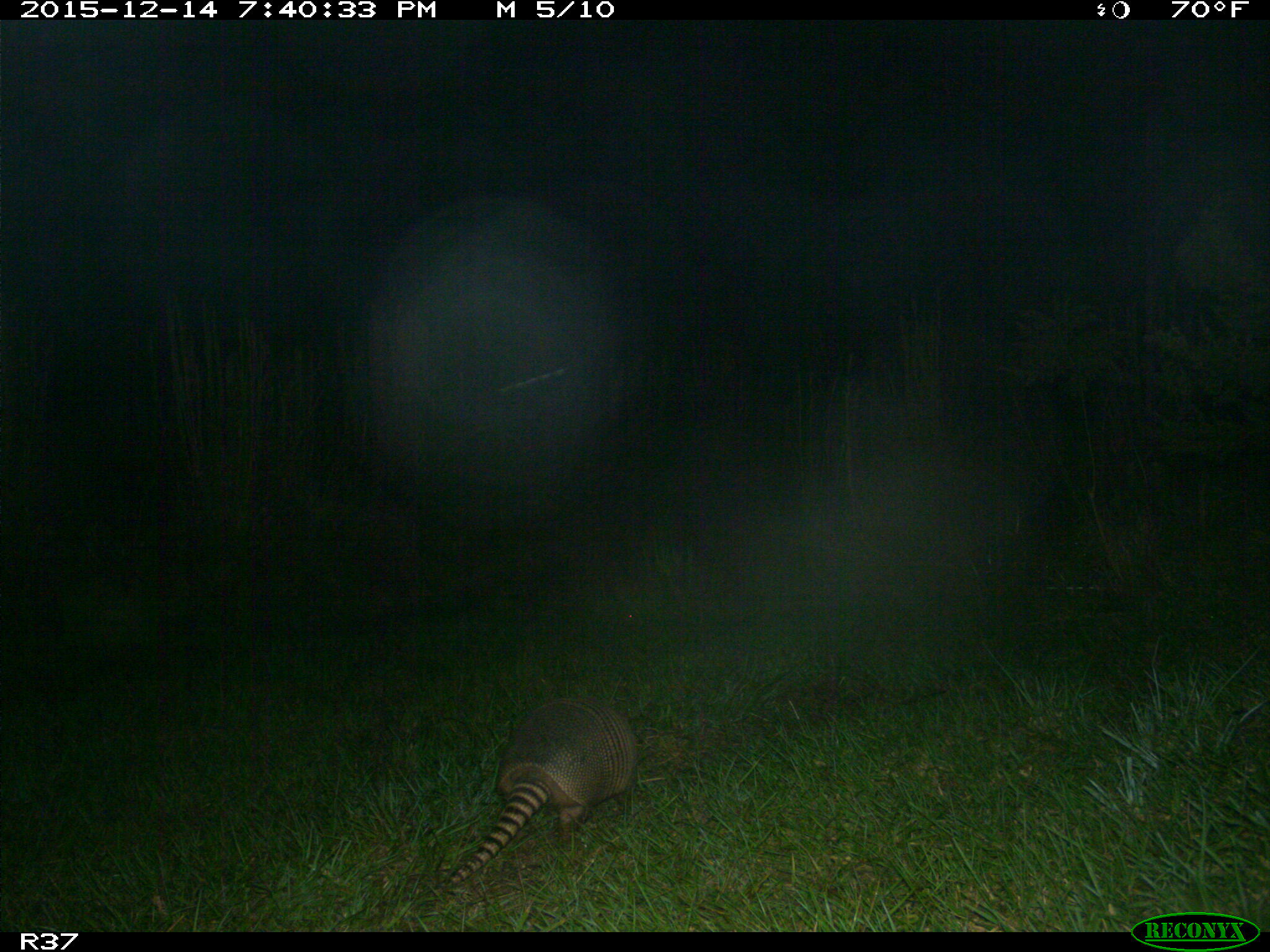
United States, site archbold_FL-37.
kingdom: Animalia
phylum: Chordata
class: Mammalia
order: Cingulata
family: Dasypodidae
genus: Dasypus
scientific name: Dasypus novemcinctus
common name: nine-banded armadillo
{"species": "Dasypus novemcinctus (nine-banded armadillo)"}